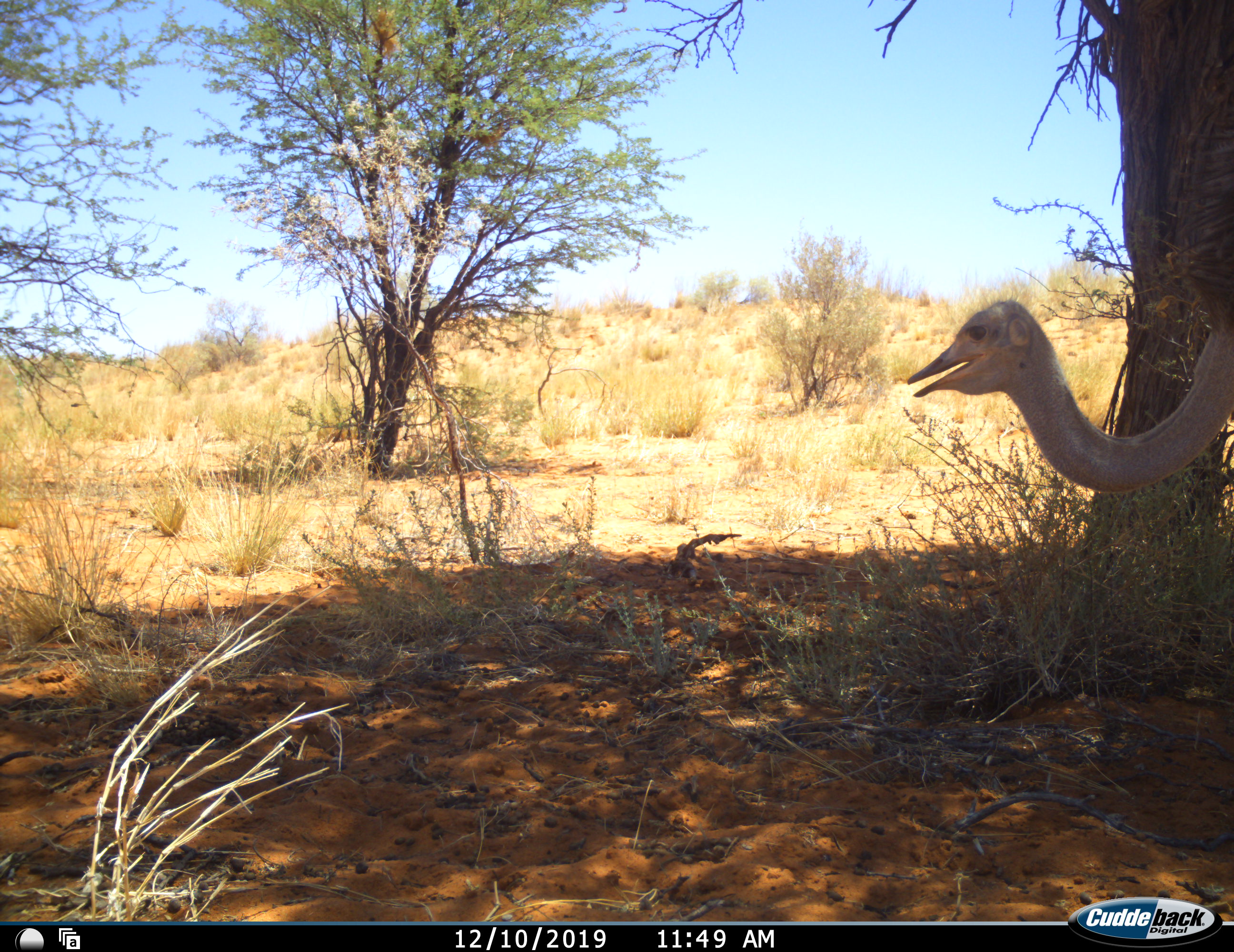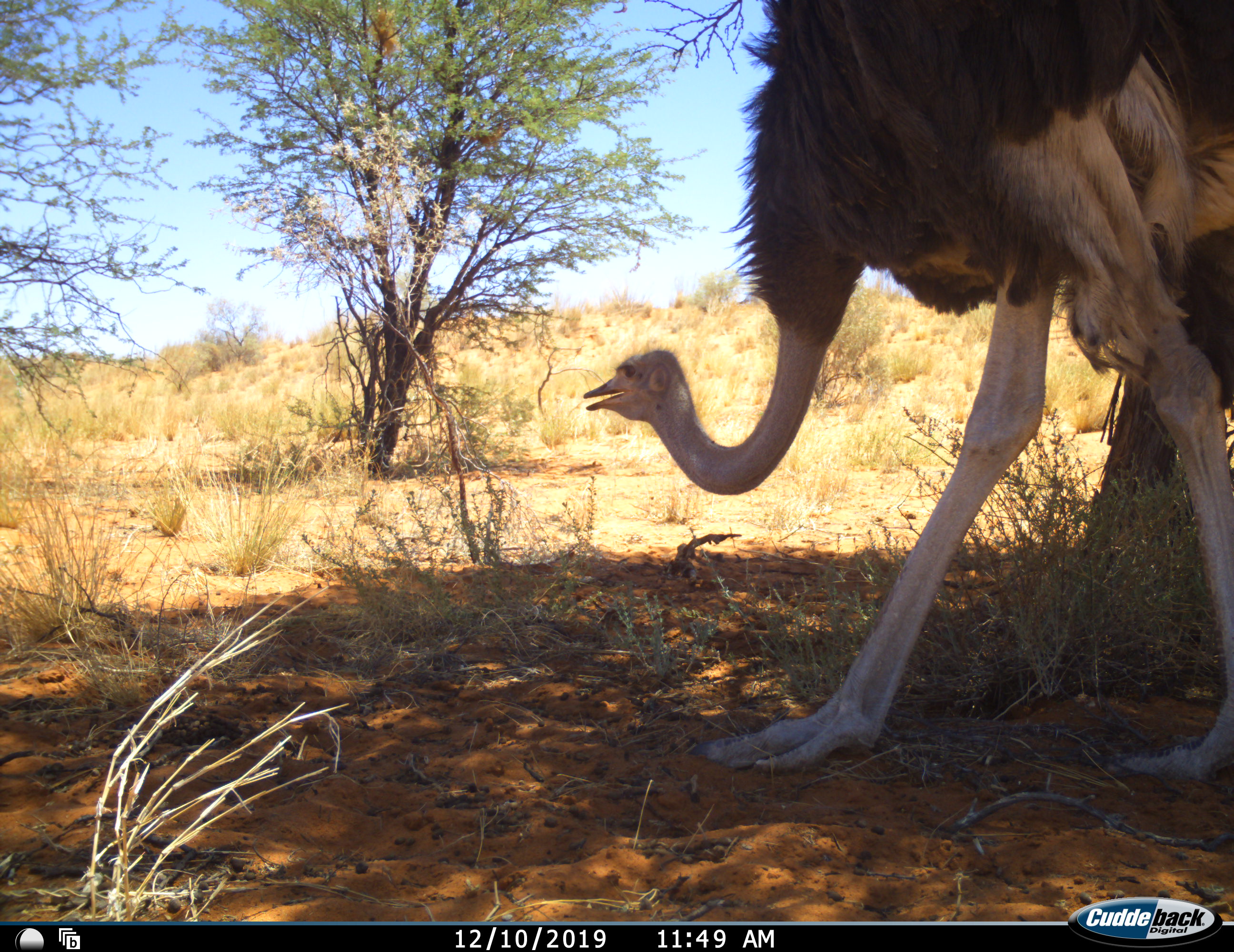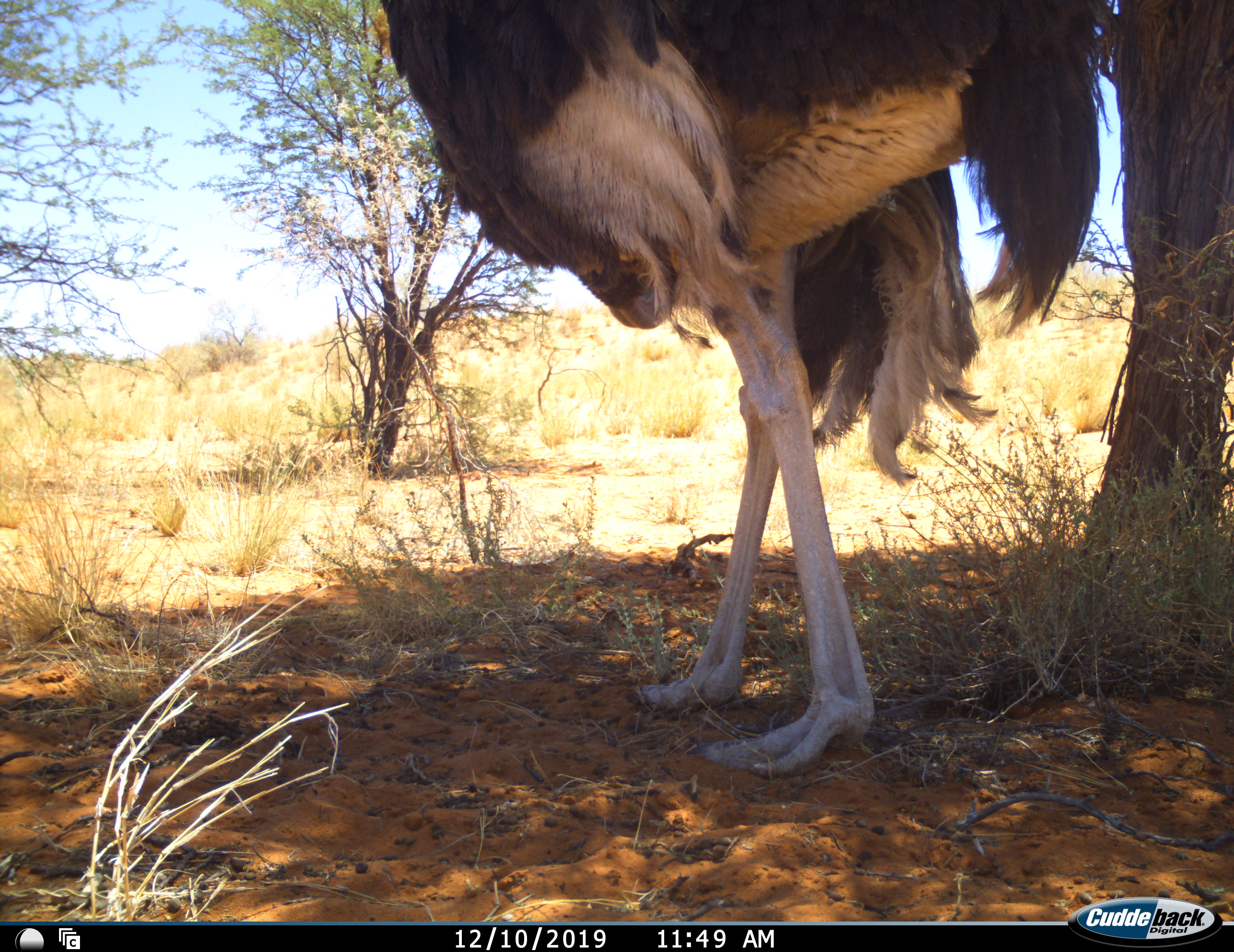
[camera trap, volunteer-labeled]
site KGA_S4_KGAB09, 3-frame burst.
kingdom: Animalia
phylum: Chordata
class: Aves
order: Struthioniformes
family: Struthionidae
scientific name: Struthionidae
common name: ostrich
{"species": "ostrich (Struthionidae)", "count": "1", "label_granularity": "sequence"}